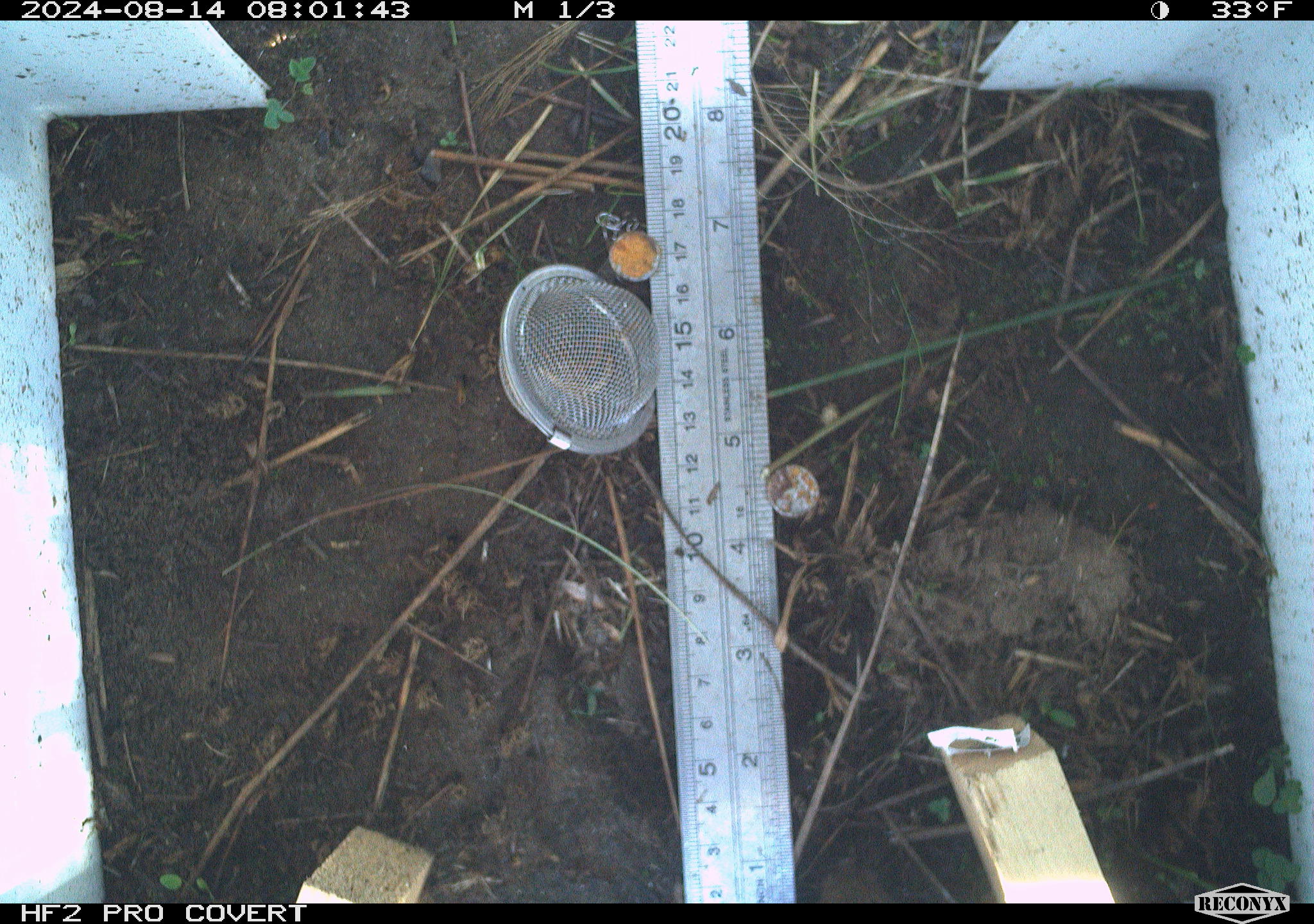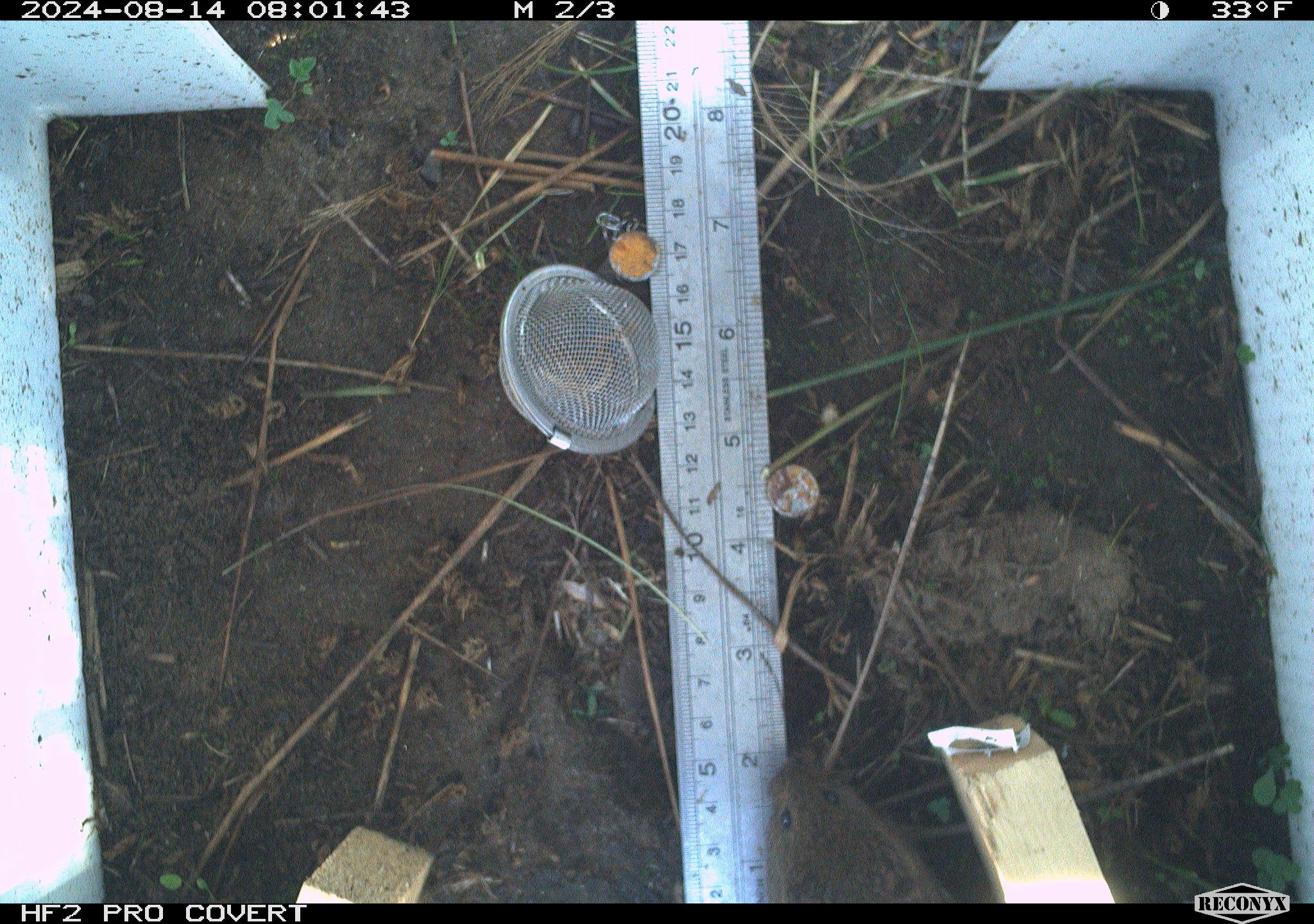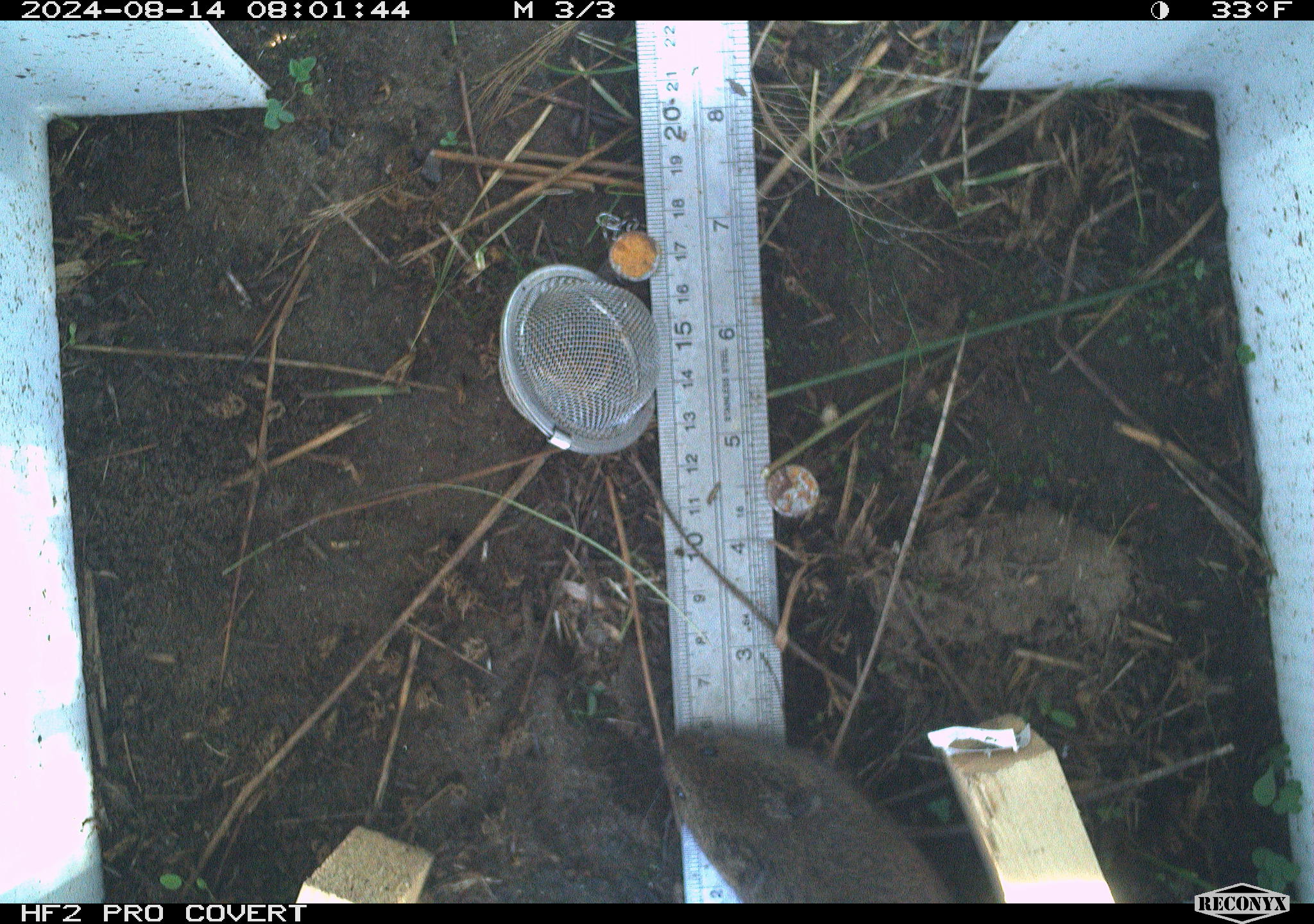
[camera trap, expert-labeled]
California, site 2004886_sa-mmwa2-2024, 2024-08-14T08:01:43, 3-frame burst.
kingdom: Animalia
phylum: Chordata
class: Mammalia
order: Rodentia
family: Cricetidae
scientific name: Arvicolinae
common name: voles, lemmings, and muskrats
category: arvicolinae subfamily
Arvicolinae subfamily (voles, lemmings, and muskrats) (Arvicolinae).